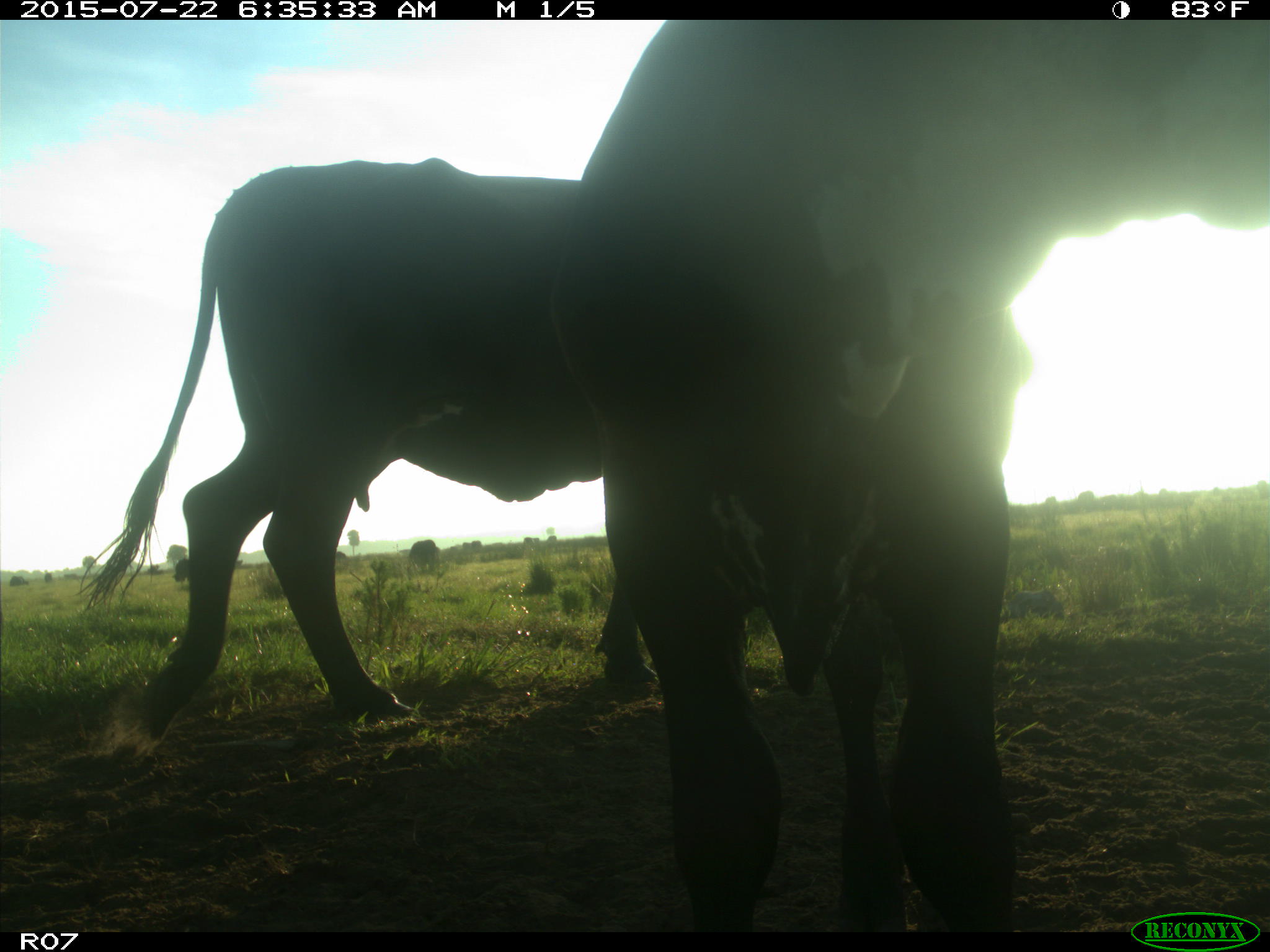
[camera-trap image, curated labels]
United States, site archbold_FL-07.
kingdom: Animalia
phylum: Chordata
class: Mammalia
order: Artiodactyla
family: Bovidae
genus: Bos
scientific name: Bos taurus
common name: domestic cow